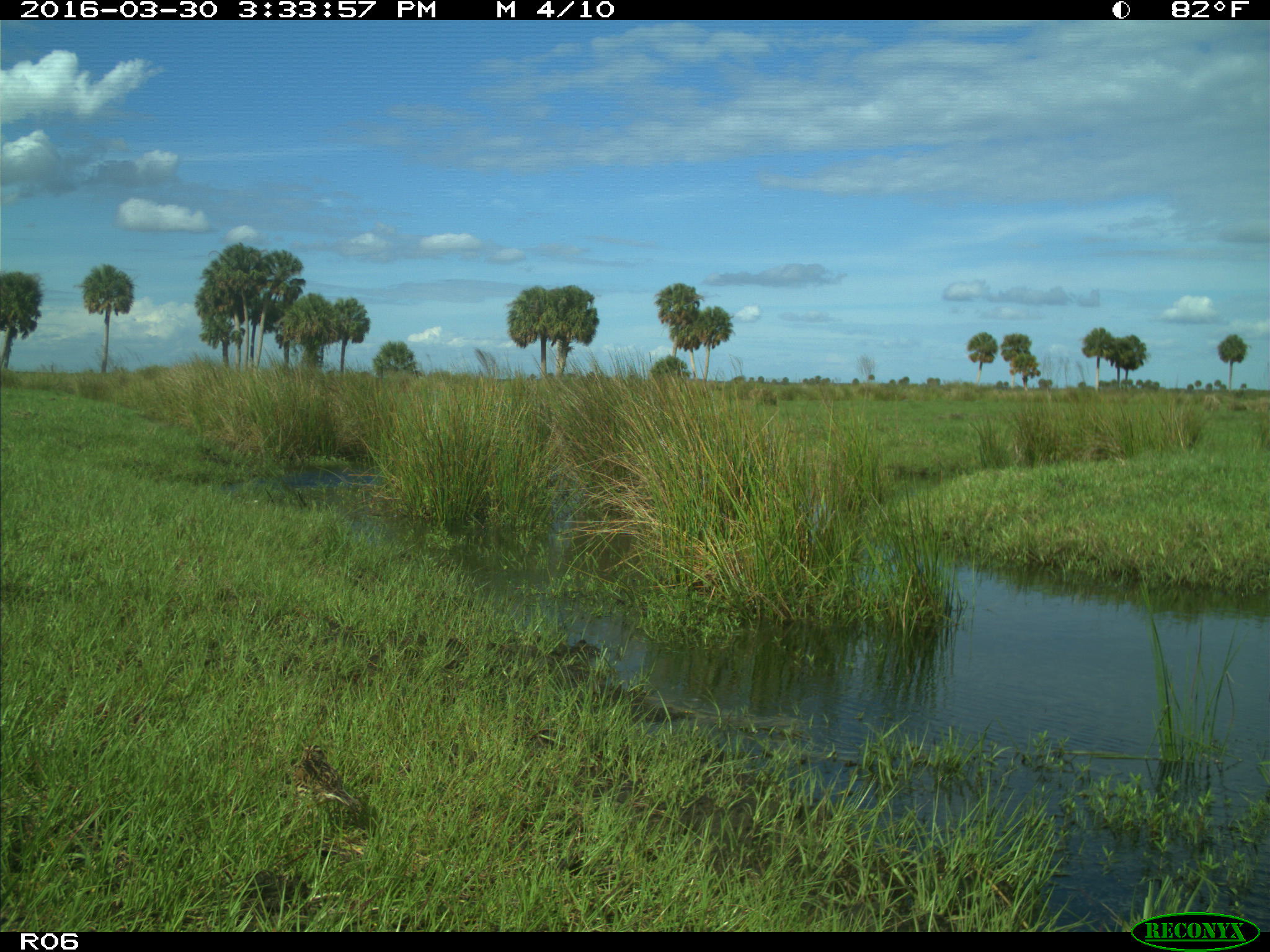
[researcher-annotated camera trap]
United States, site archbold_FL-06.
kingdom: Animalia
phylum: Chordata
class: Aves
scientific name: Aves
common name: birds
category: unidentified bird